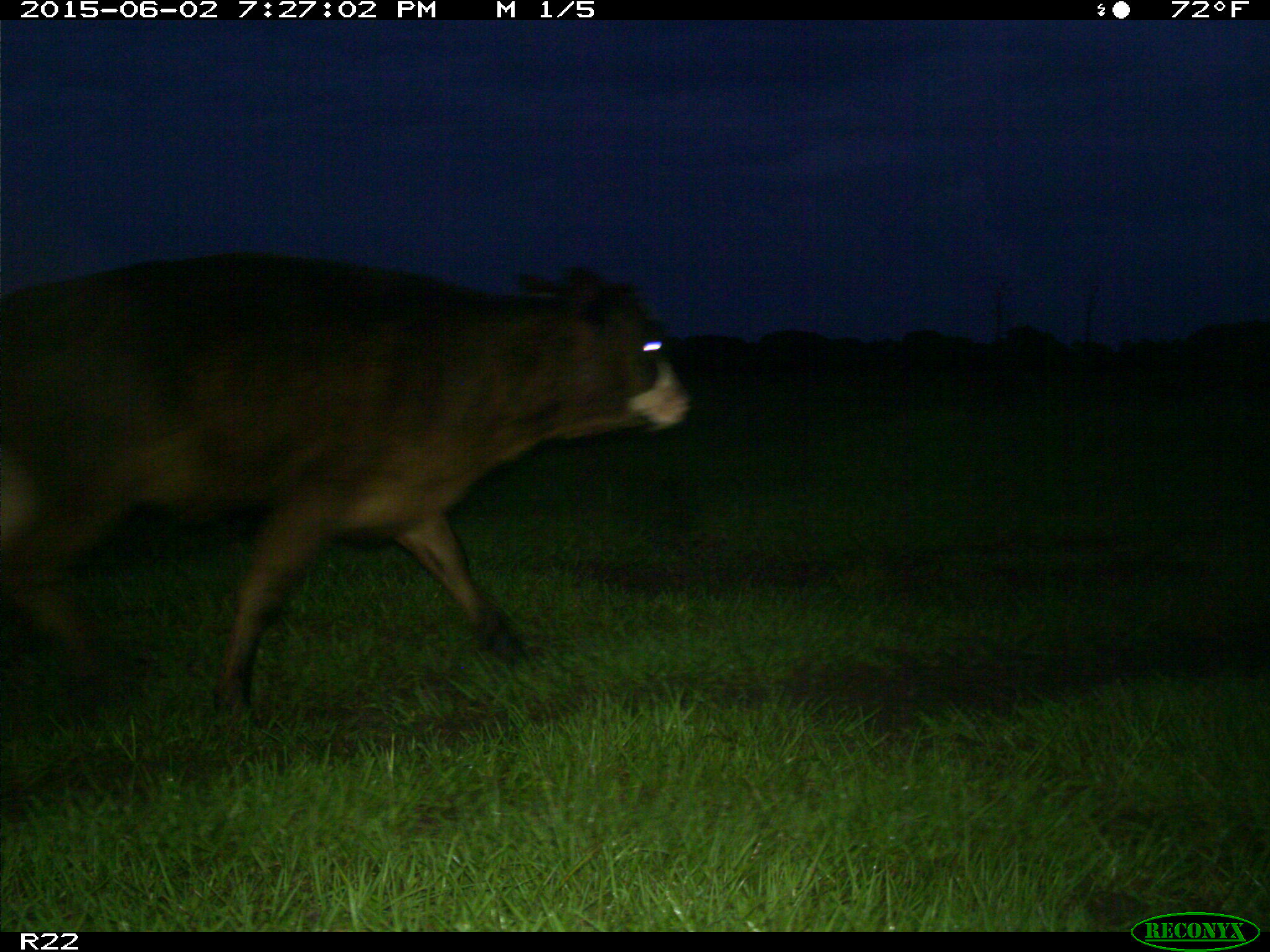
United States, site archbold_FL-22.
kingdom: Animalia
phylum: Chordata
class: Mammalia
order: Artiodactyla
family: Bovidae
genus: Bos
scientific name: Bos taurus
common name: domestic cow